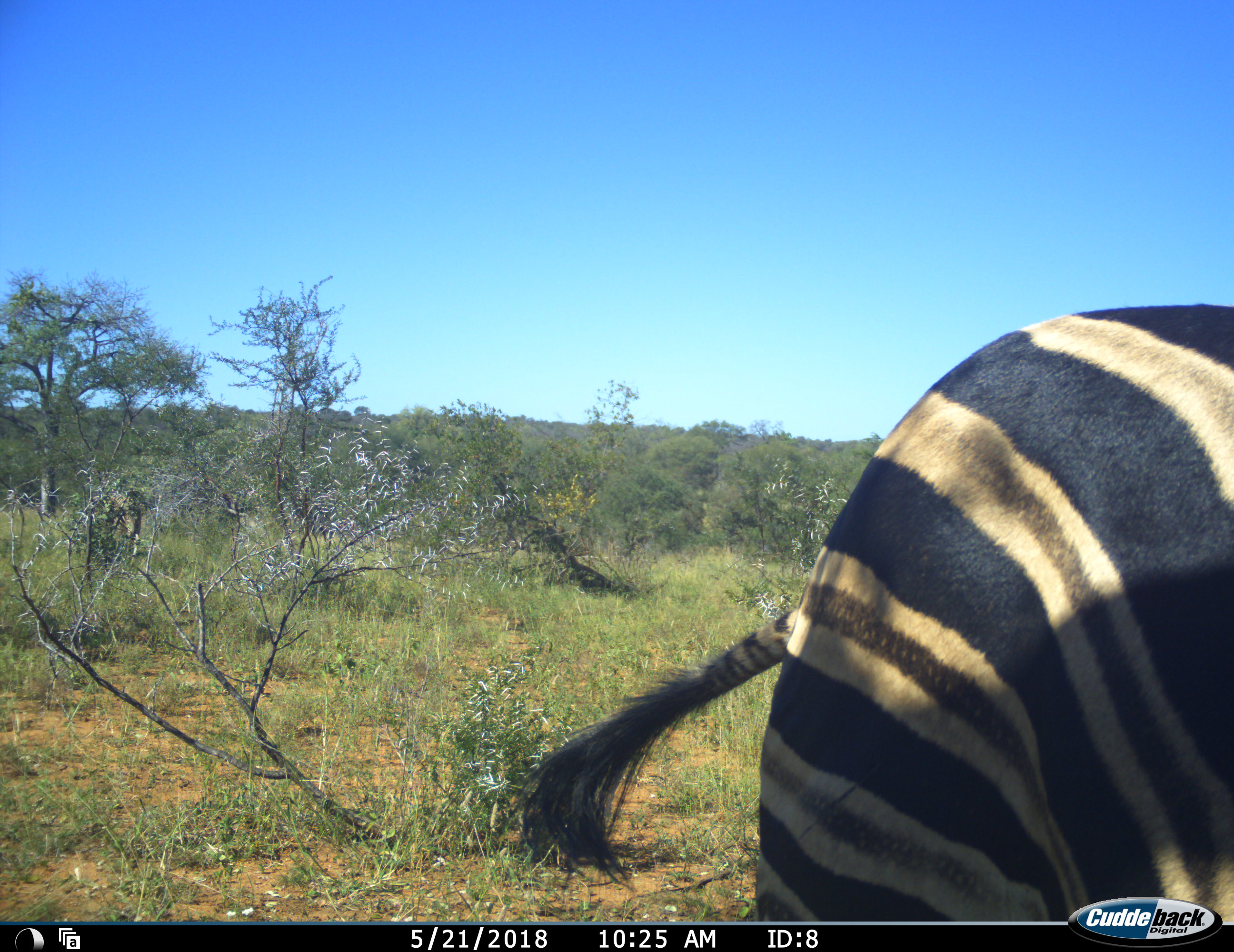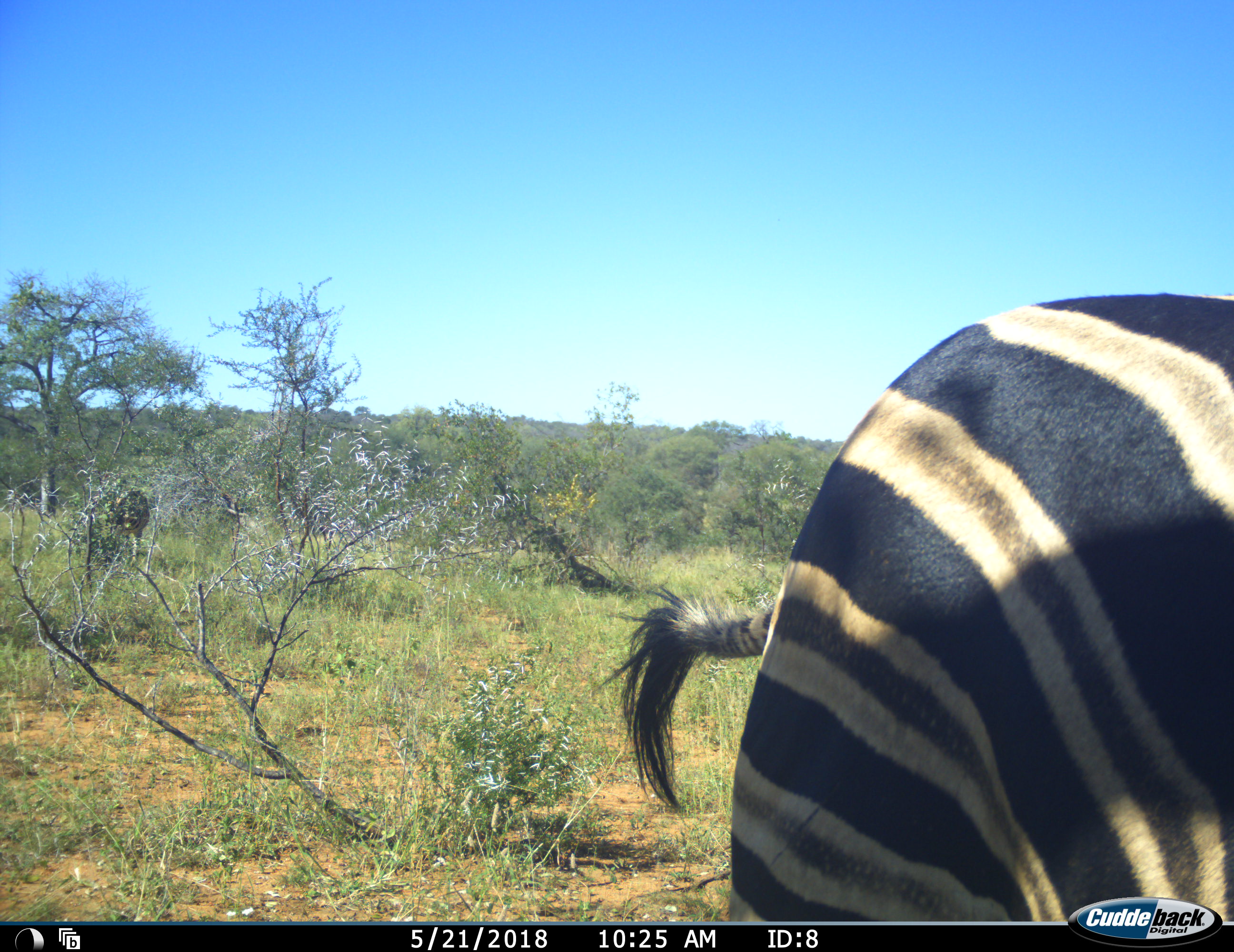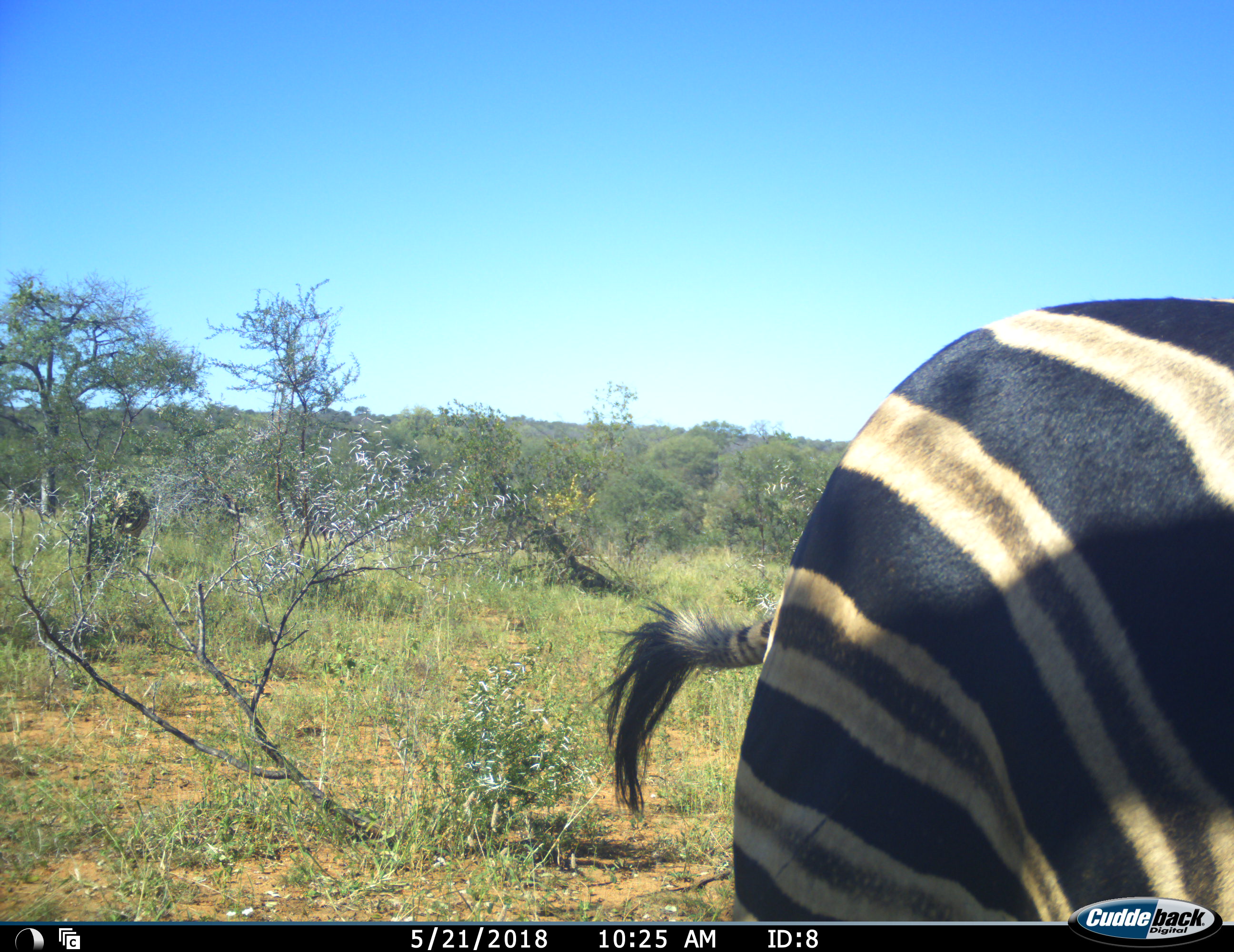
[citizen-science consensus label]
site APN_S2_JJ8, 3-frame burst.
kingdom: Animalia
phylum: Chordata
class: Mammalia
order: Perissodactyla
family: Equidae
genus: Equus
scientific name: Equus quagga burchellii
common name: burchell's zebra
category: zebraburchells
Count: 1.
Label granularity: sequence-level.